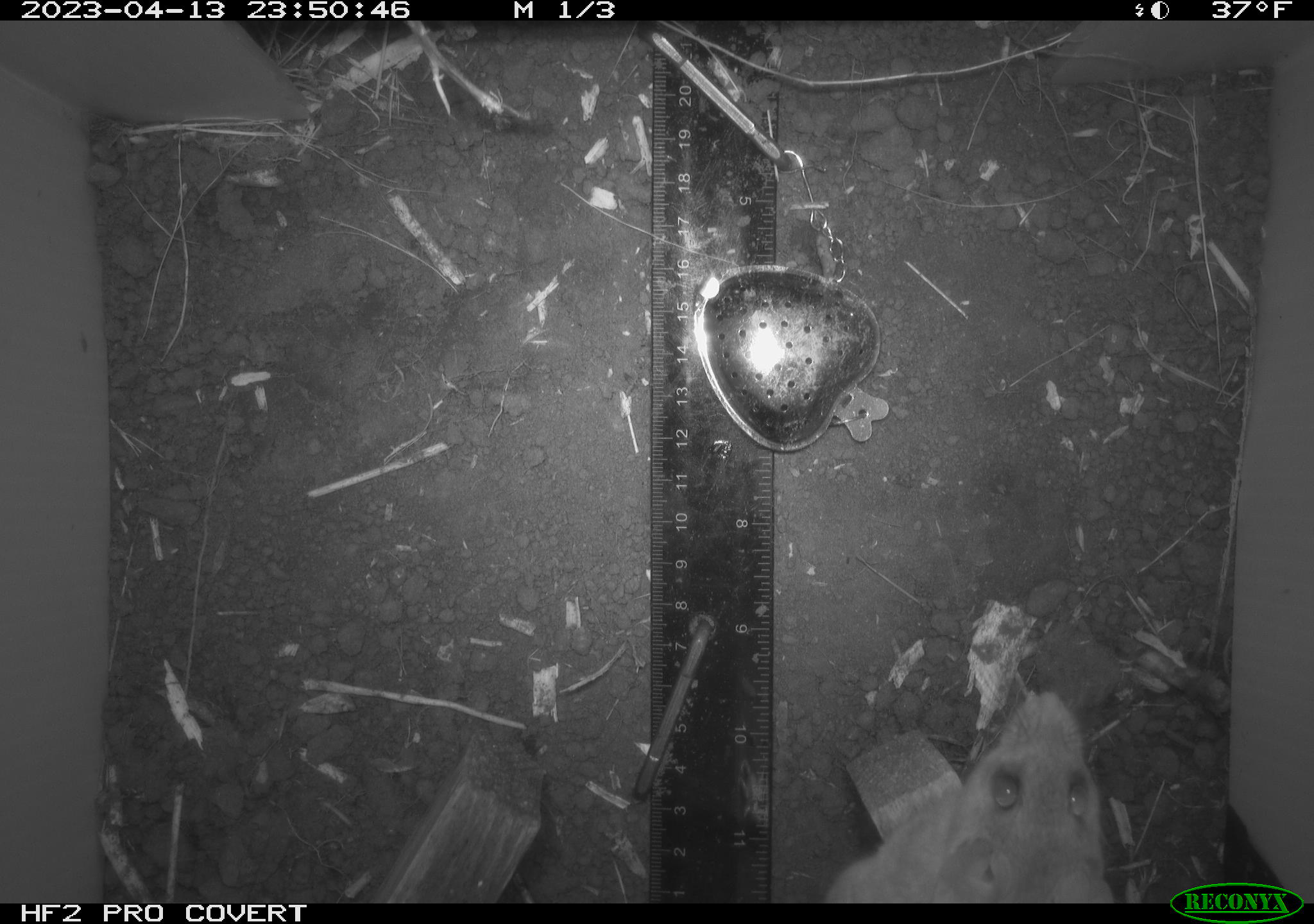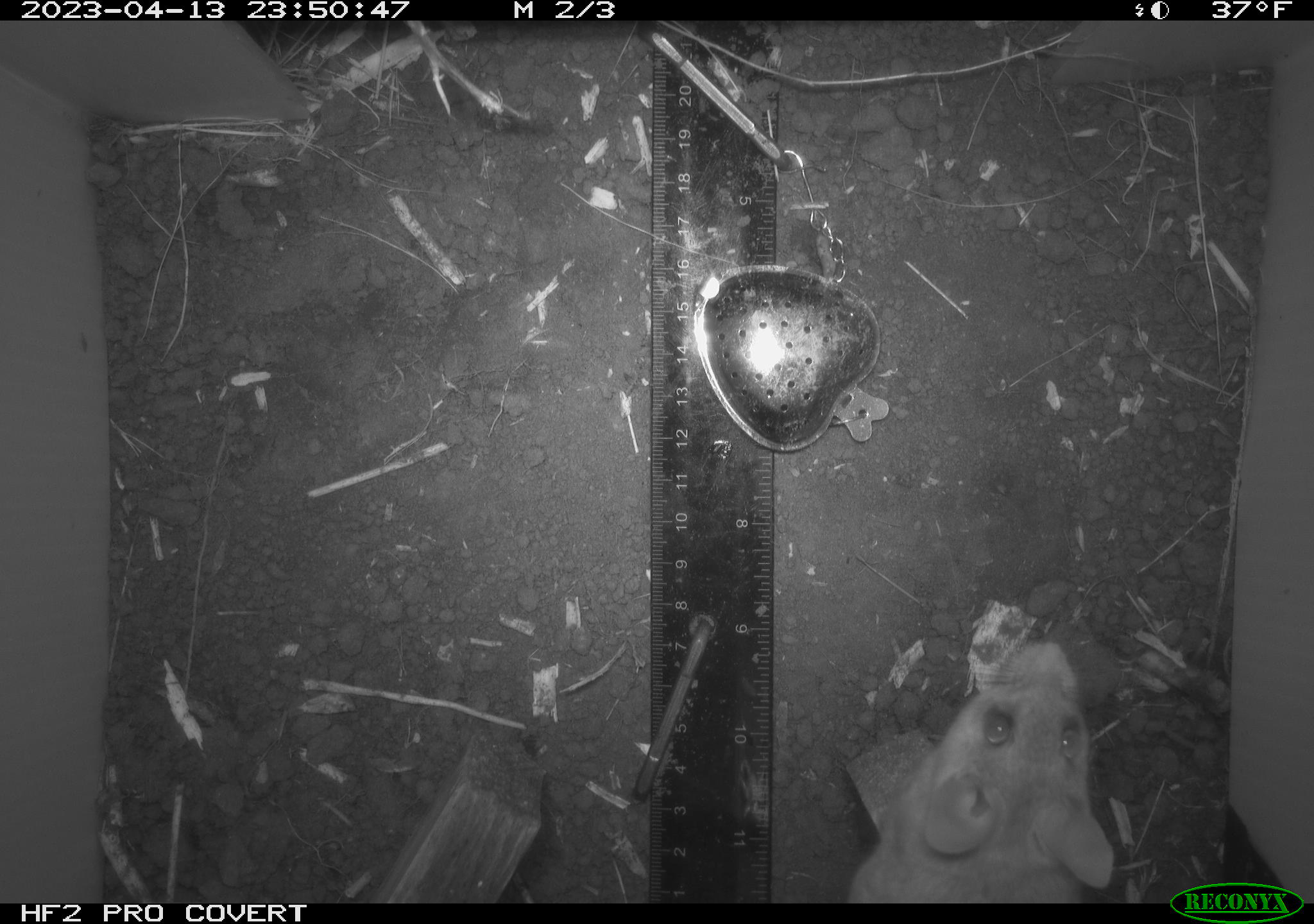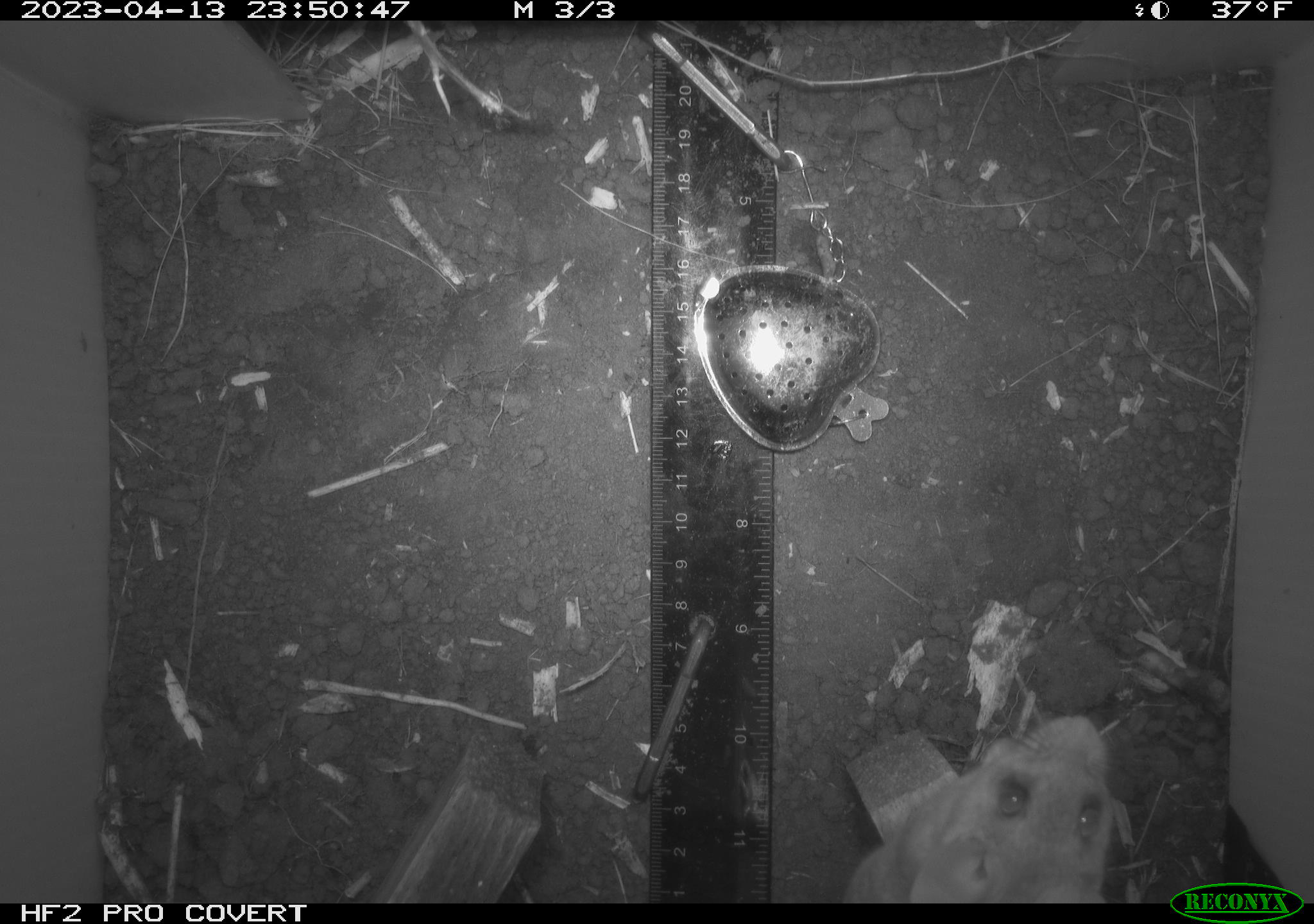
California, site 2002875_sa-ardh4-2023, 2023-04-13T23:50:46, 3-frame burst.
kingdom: Animalia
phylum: Chordata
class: Mammalia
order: Rodentia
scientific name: Rodentia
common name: mouse species